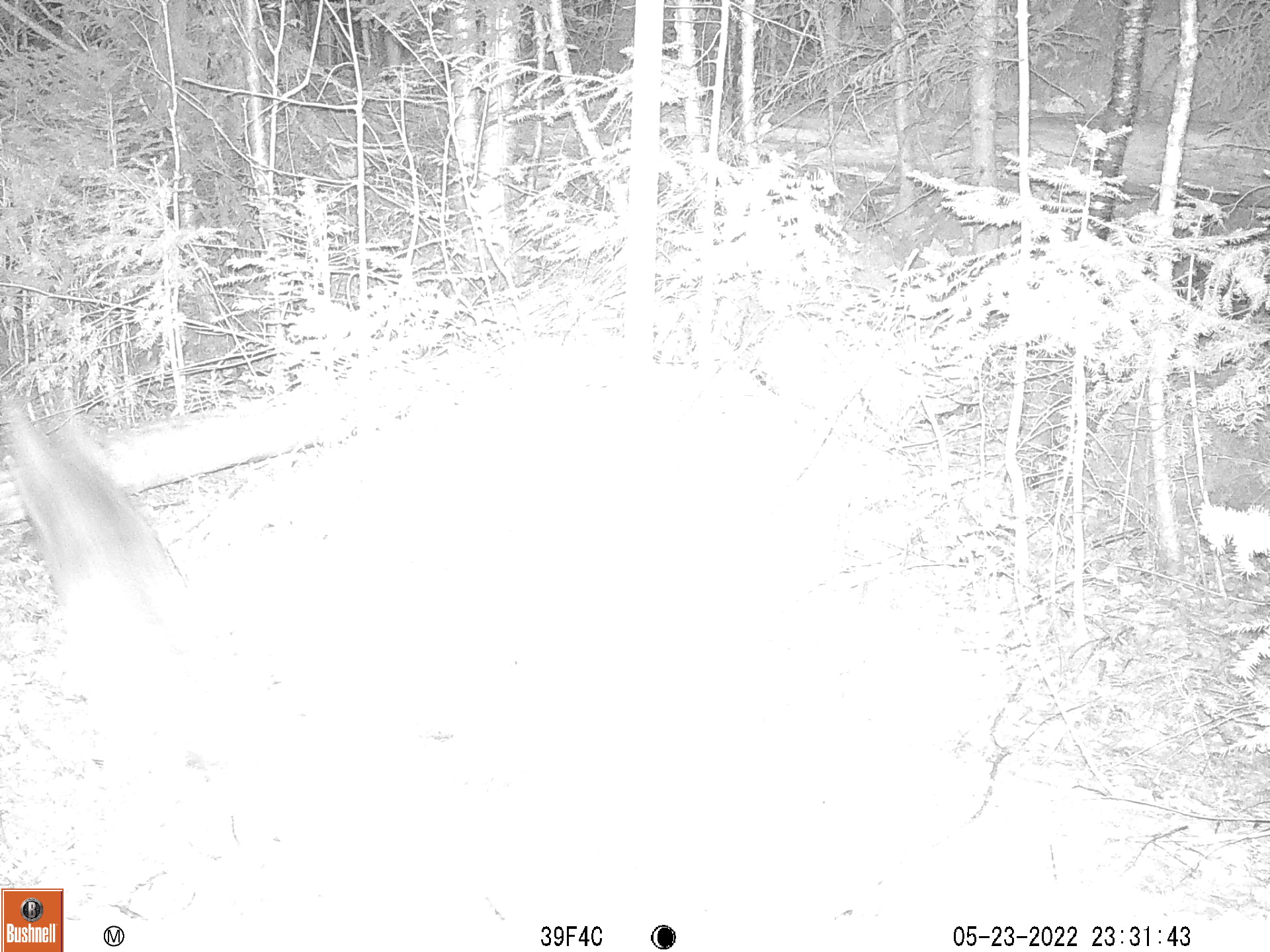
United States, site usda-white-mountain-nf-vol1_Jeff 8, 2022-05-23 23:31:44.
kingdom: Animalia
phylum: Chordata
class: Mammalia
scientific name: Mammalia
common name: mammal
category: mammal sp.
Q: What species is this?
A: Mammal sp. (mammal) (Mammalia).